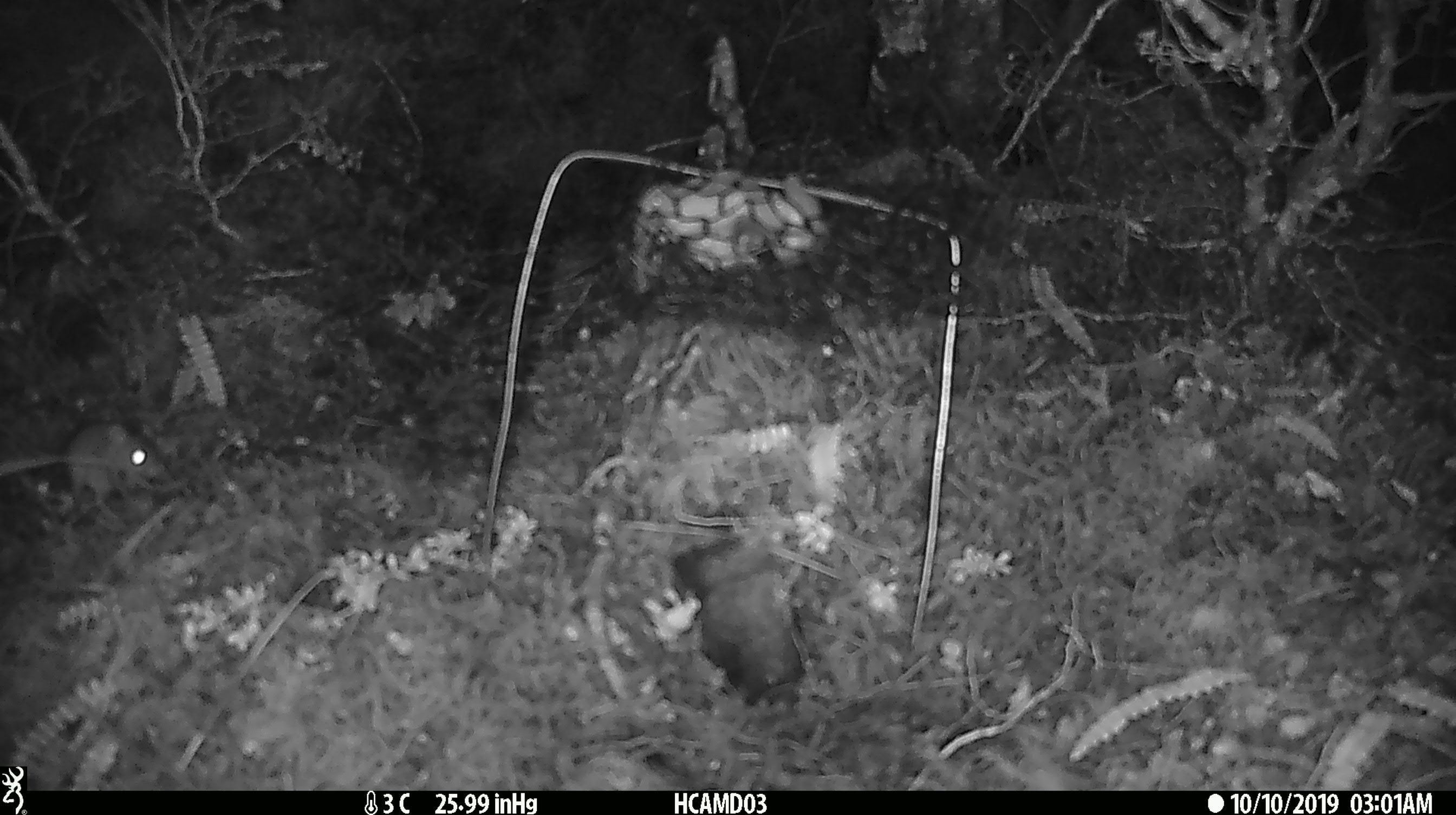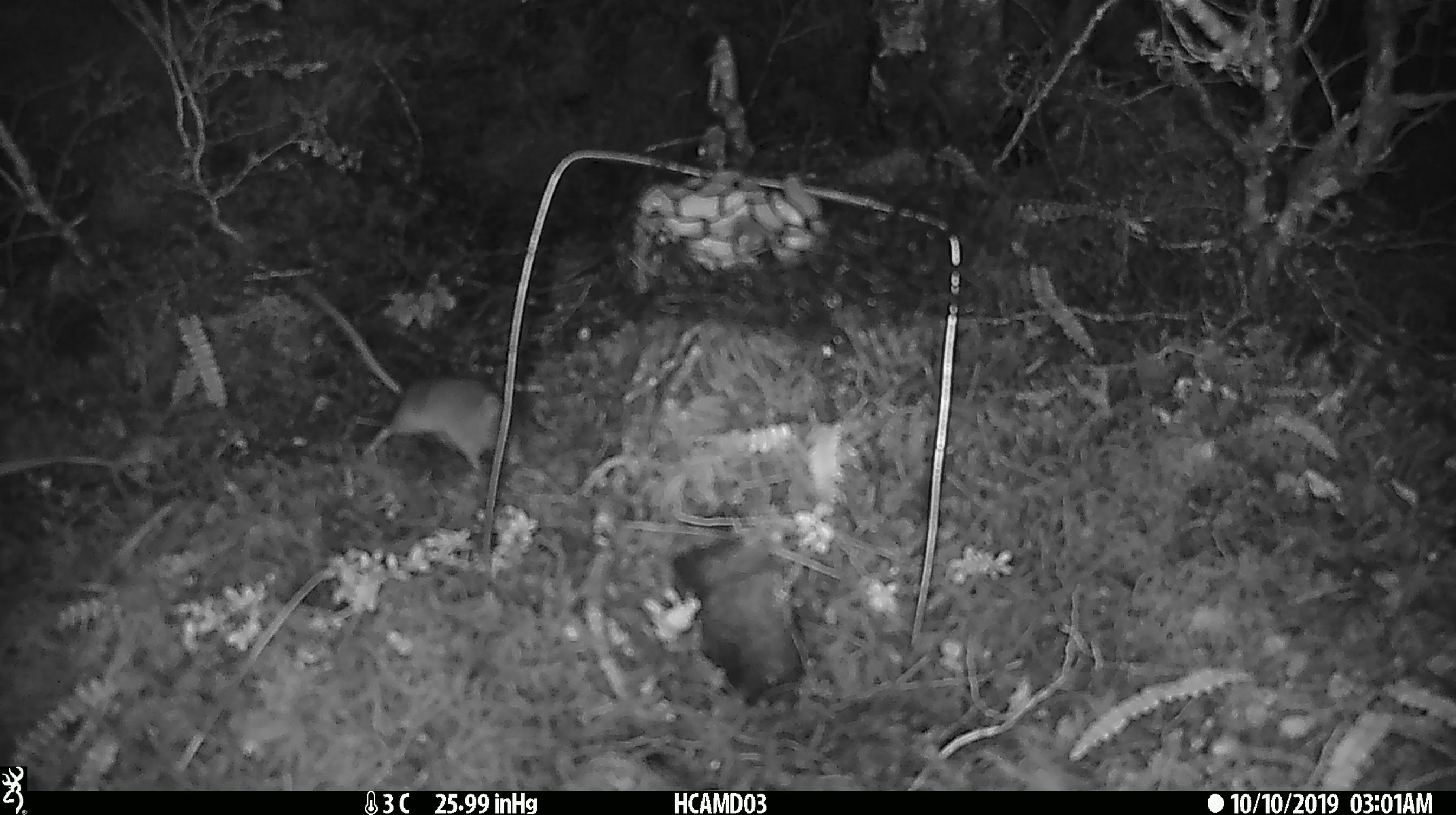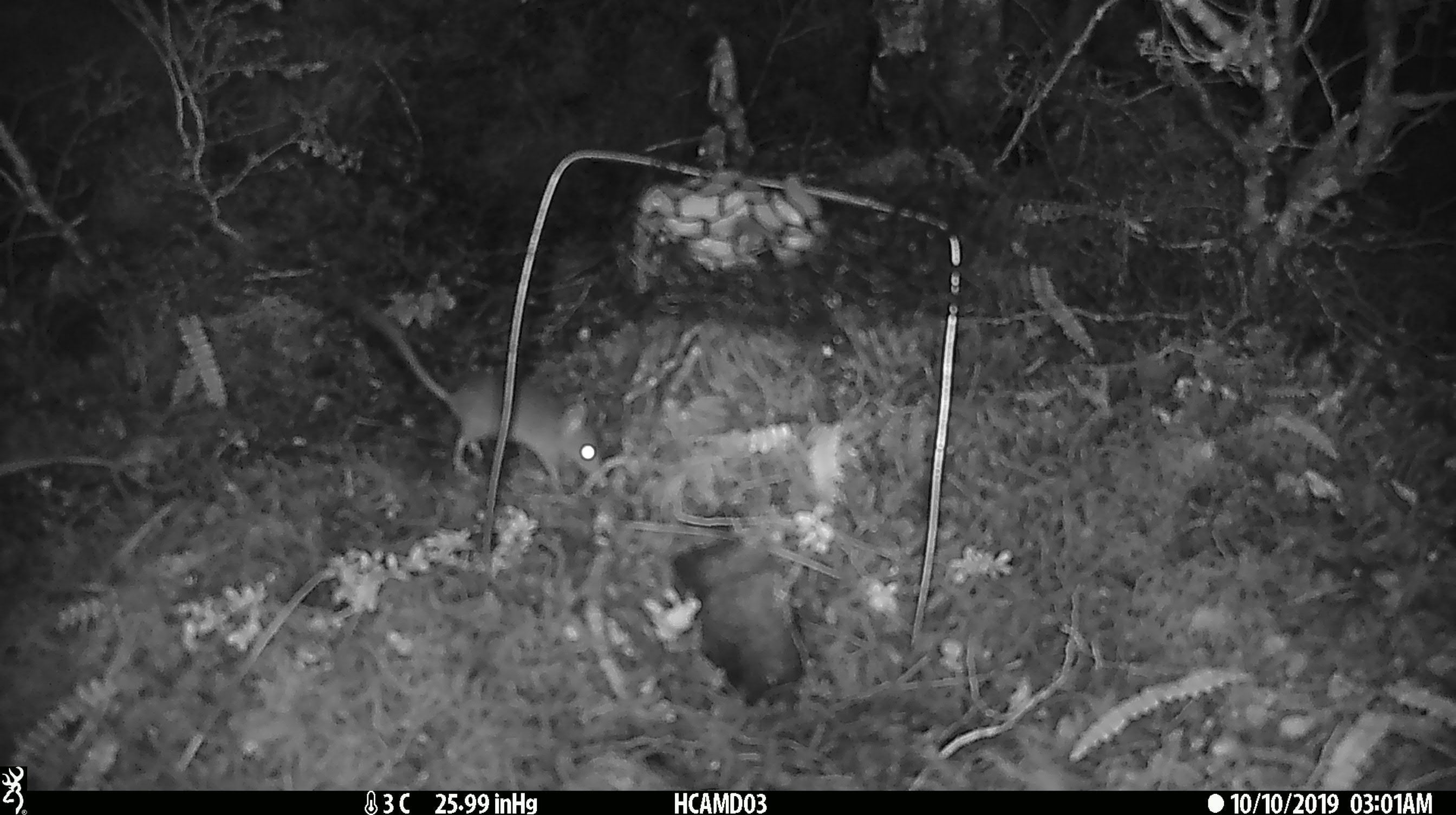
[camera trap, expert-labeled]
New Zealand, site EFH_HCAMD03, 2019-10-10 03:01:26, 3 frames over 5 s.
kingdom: Animalia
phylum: Chordata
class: Mammalia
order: Rodentia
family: Muridae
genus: Mus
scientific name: Mus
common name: mouse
Mouse (Mus).